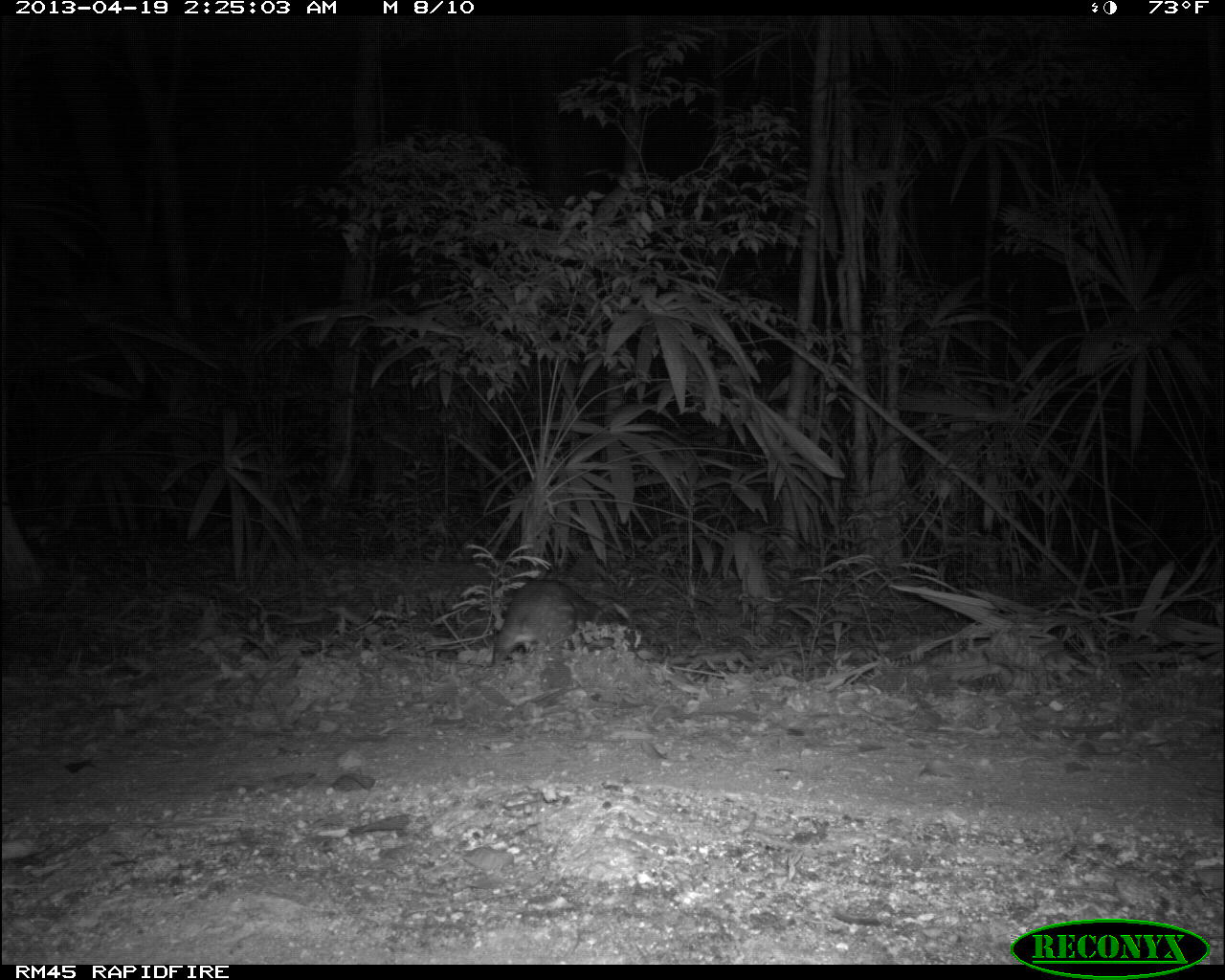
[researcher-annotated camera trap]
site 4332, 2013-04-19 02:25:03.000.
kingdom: Animalia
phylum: Chordata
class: Mammalia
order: Rodentia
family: Cuniculidae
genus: Cuniculus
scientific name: Cuniculus paca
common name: lowland paca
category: agouti paca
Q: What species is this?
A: Agouti paca (lowland paca) (Cuniculus paca).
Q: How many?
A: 1.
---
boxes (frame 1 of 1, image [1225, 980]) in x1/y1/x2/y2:
agouti paca: 490/577/611/664